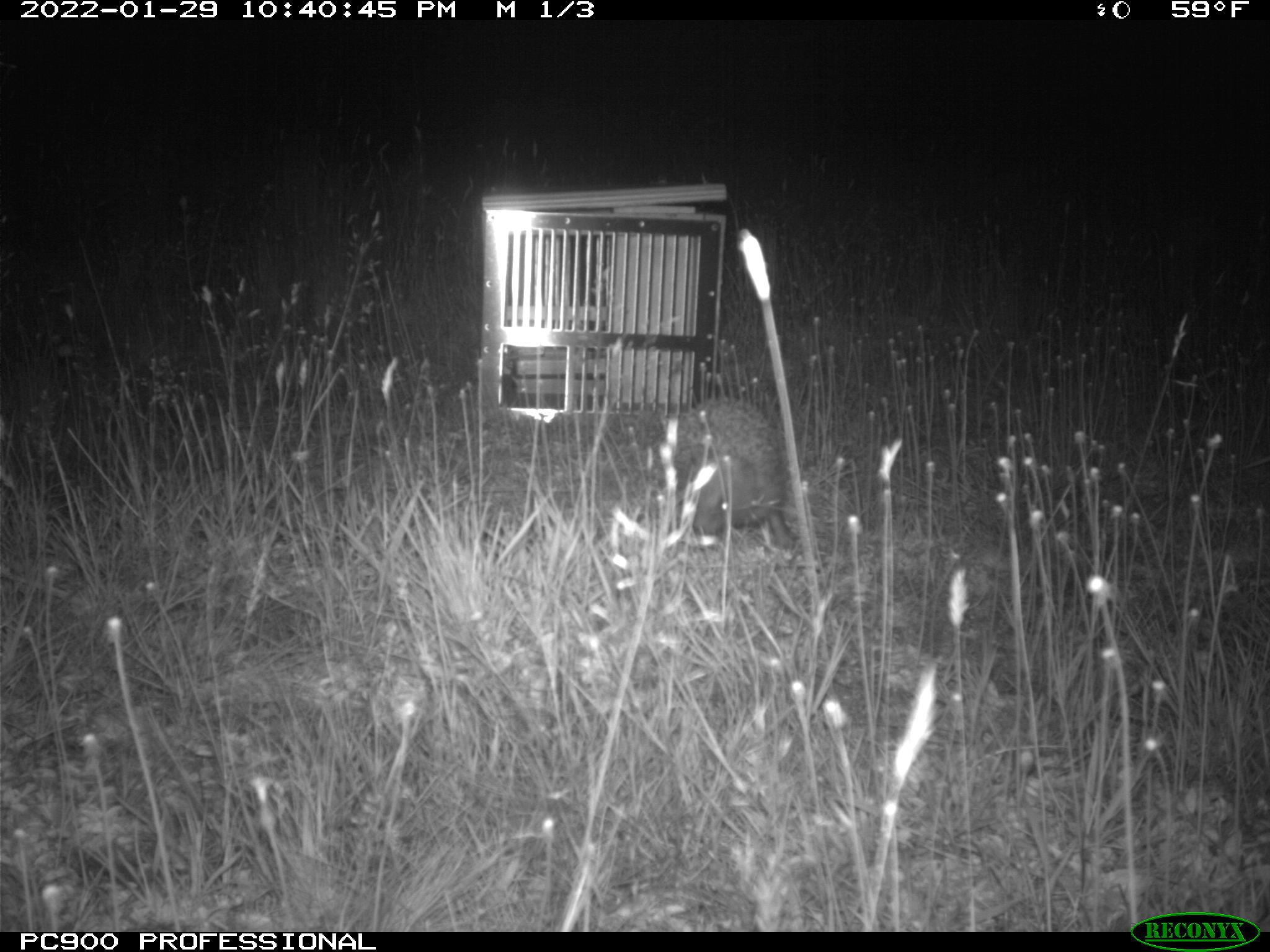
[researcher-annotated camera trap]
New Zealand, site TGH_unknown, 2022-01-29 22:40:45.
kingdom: Animalia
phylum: Chordata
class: Mammalia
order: Eulipotyphla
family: Erinaceidae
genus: Erinaceus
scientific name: Erinaceus europaeus europaeus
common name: european hedgehog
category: hedgehog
Hedgehog (european hedgehog) (Erinaceus europaeus europaeus).